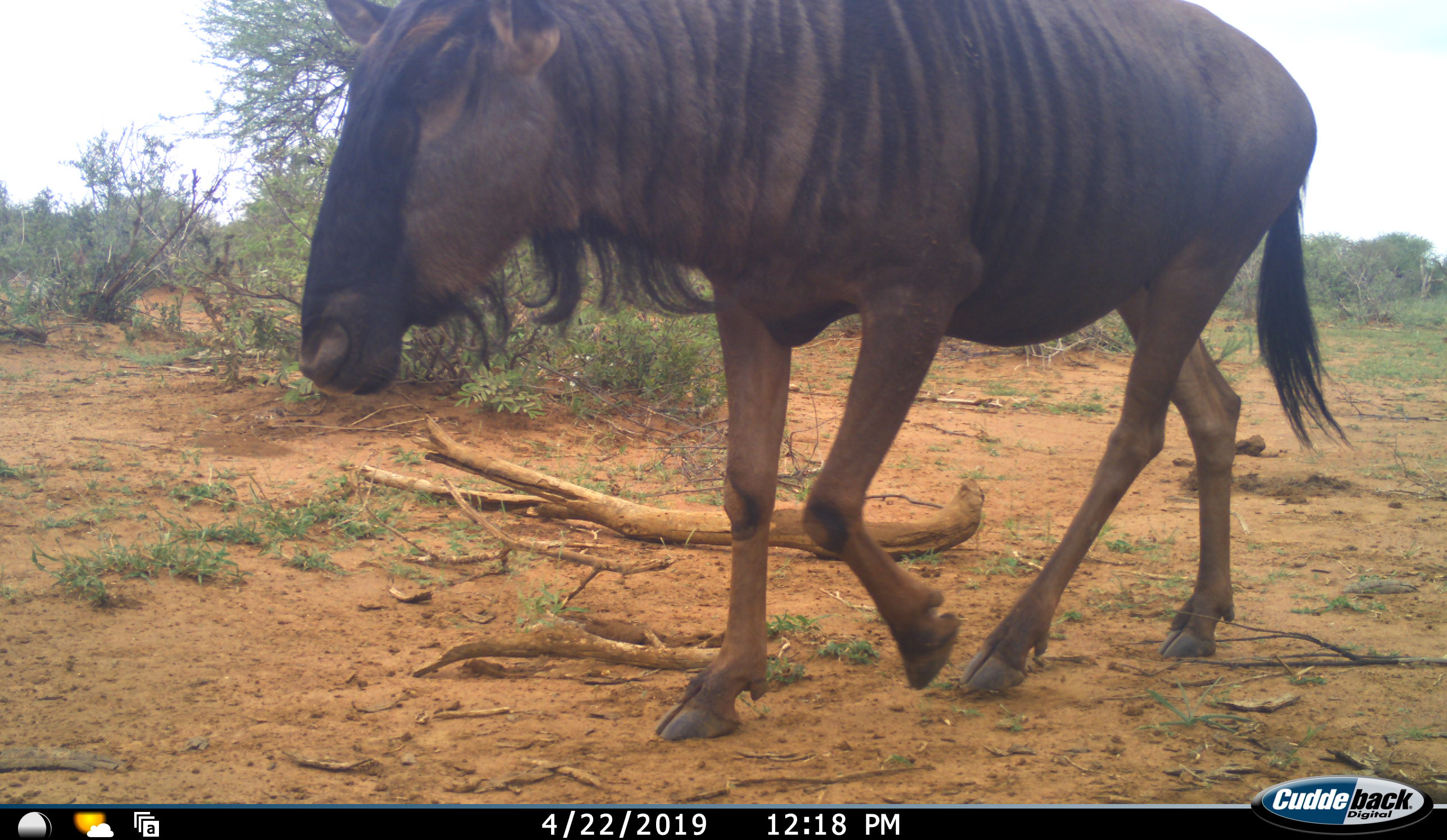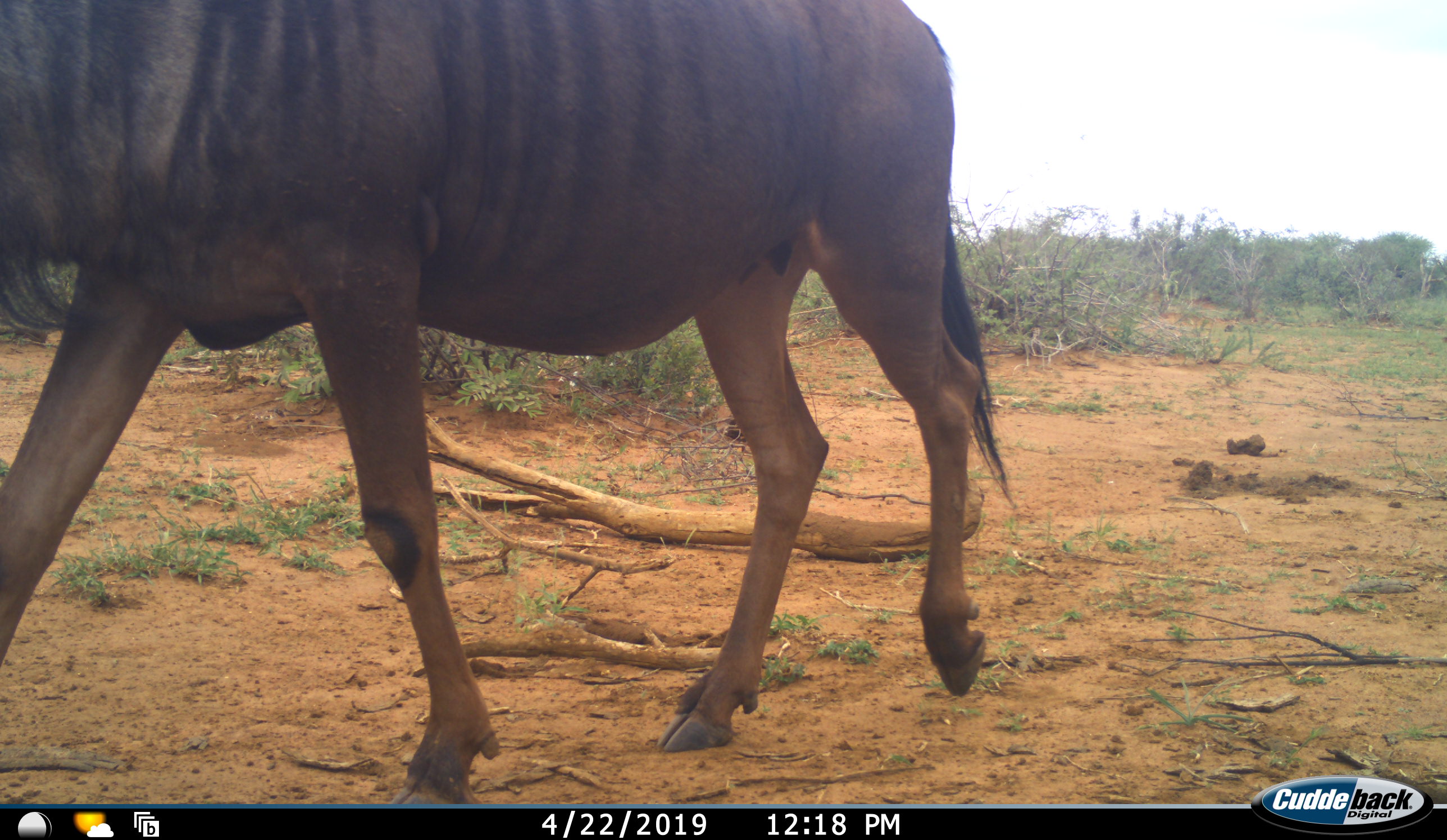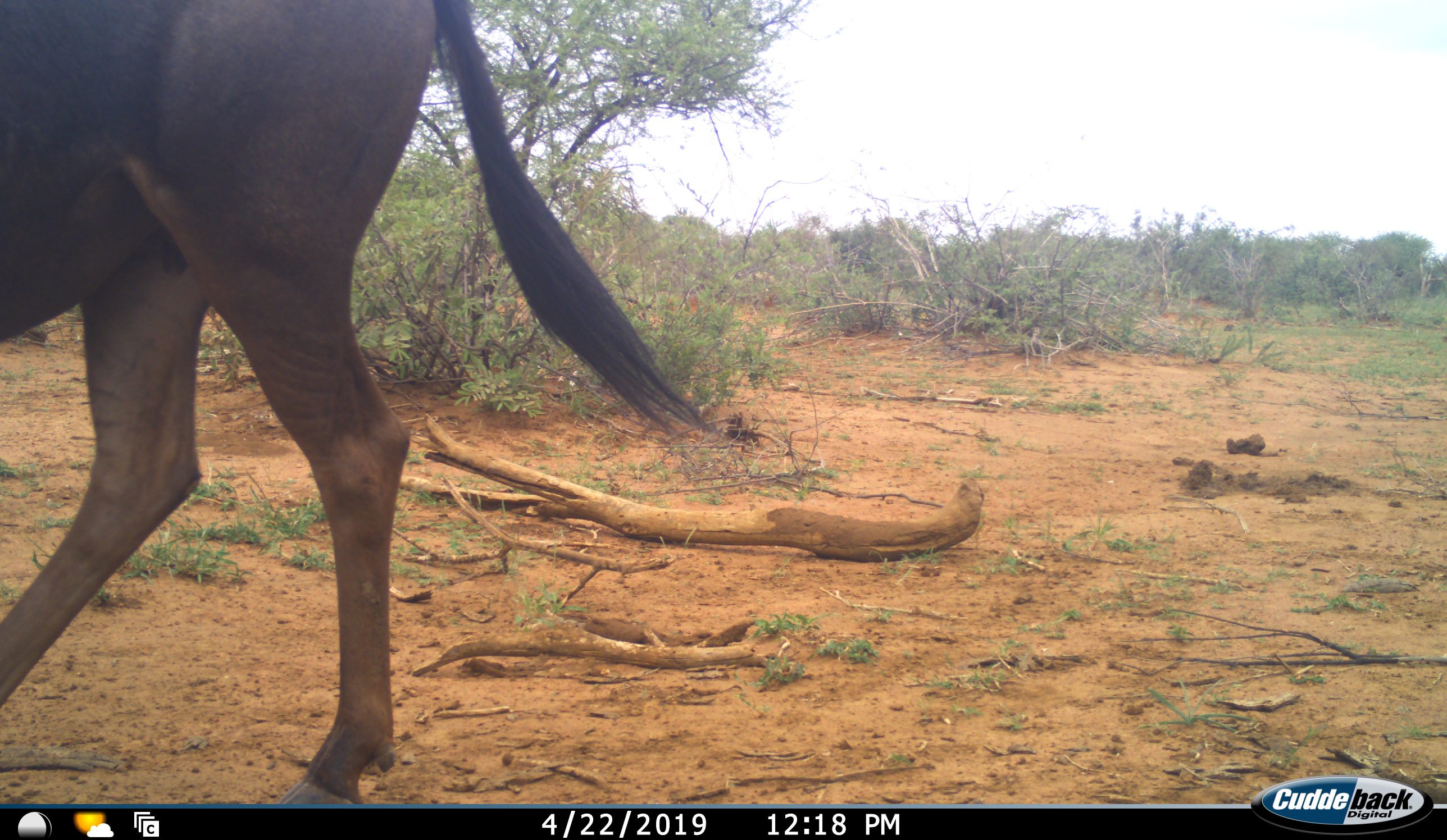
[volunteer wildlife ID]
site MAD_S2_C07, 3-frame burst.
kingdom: Animalia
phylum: Chordata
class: Mammalia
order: Artiodactyla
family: Bovidae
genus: Connochaetes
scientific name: Connochaetes taurinus taurinus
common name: blue wildebeest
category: wildebeestblue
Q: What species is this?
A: Wildebeestblue (blue wildebeest) (Connochaetes taurinus taurinus).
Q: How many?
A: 1.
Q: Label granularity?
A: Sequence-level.